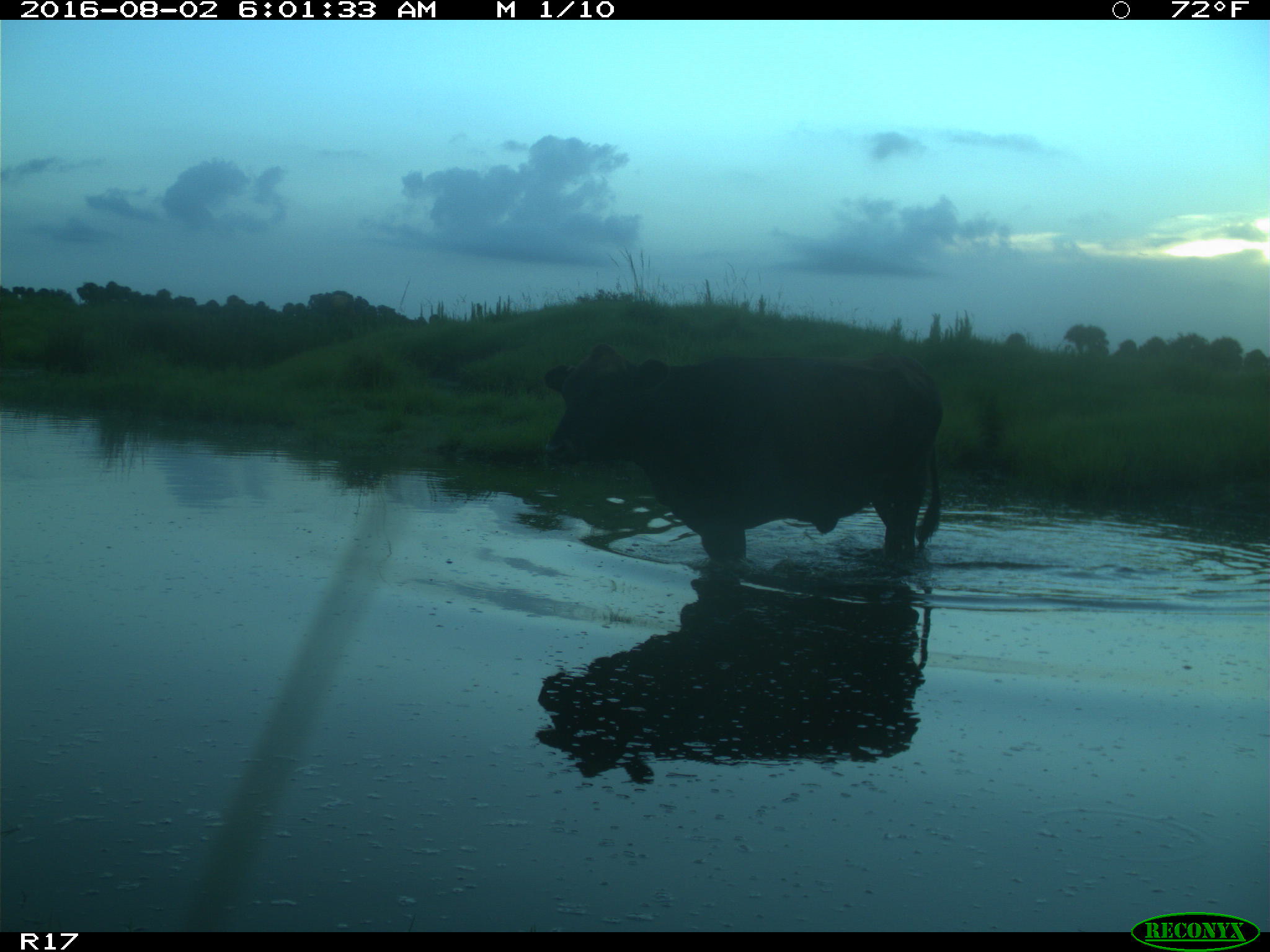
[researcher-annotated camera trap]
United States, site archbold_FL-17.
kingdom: Animalia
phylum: Chordata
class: Mammalia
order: Artiodactyla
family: Bovidae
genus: Bos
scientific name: Bos taurus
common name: domestic cow